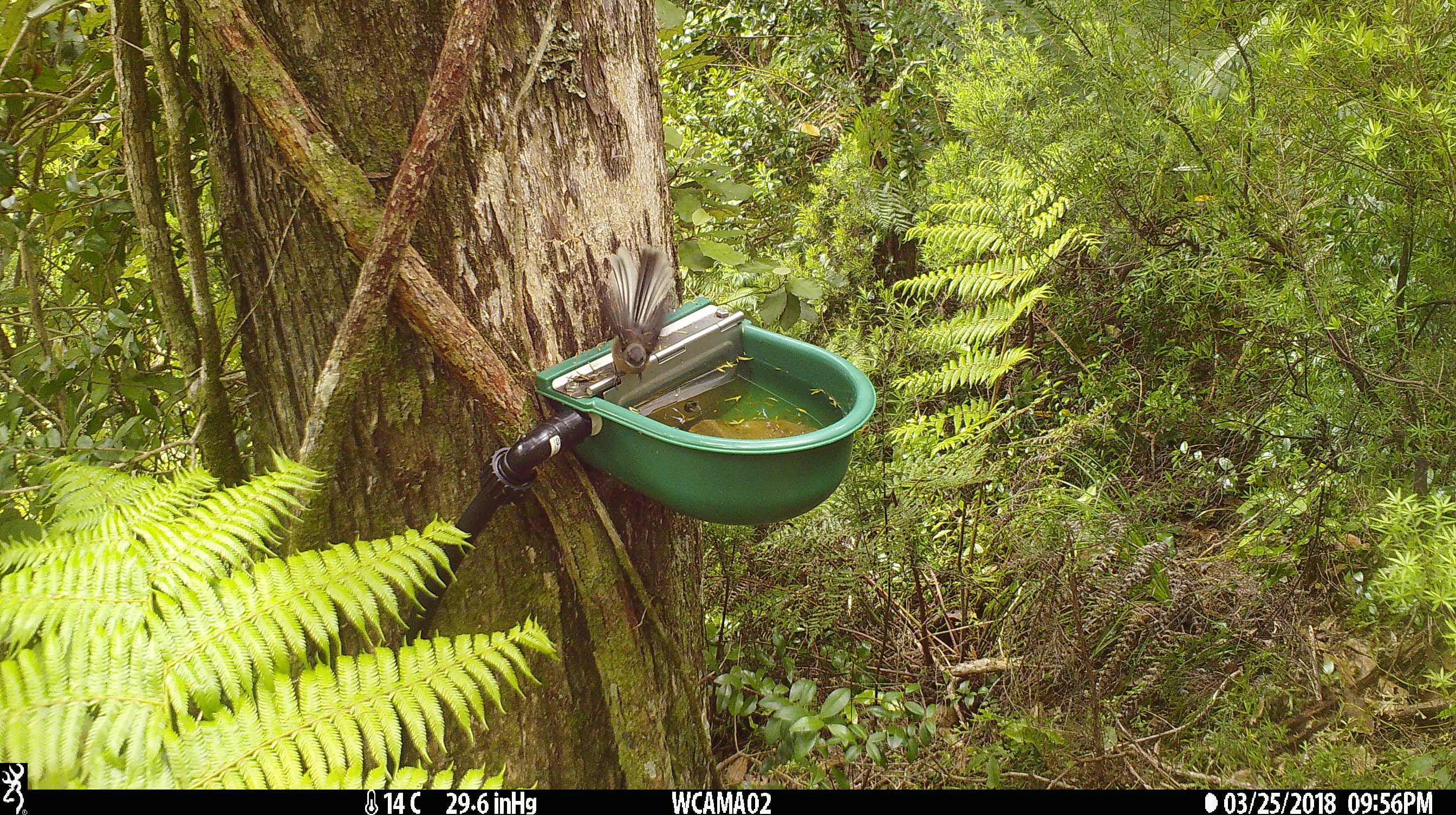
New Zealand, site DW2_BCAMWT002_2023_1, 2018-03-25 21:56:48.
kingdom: Animalia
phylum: Chordata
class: Aves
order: Passeriformes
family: Rhipiduridae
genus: Rhipidura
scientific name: Rhipidura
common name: fantails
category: fantail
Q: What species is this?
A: Fantail (fantails) (Rhipidura).